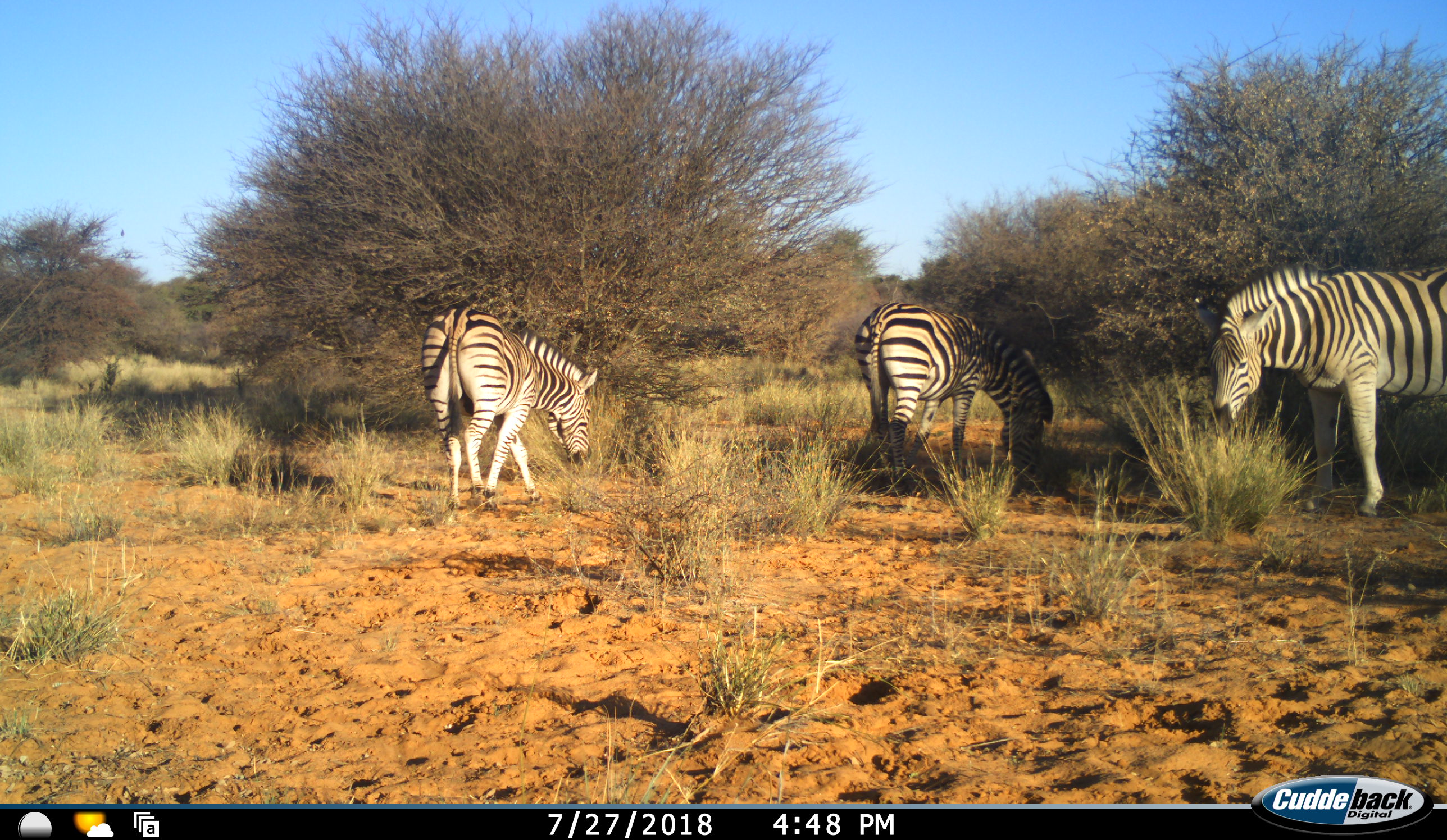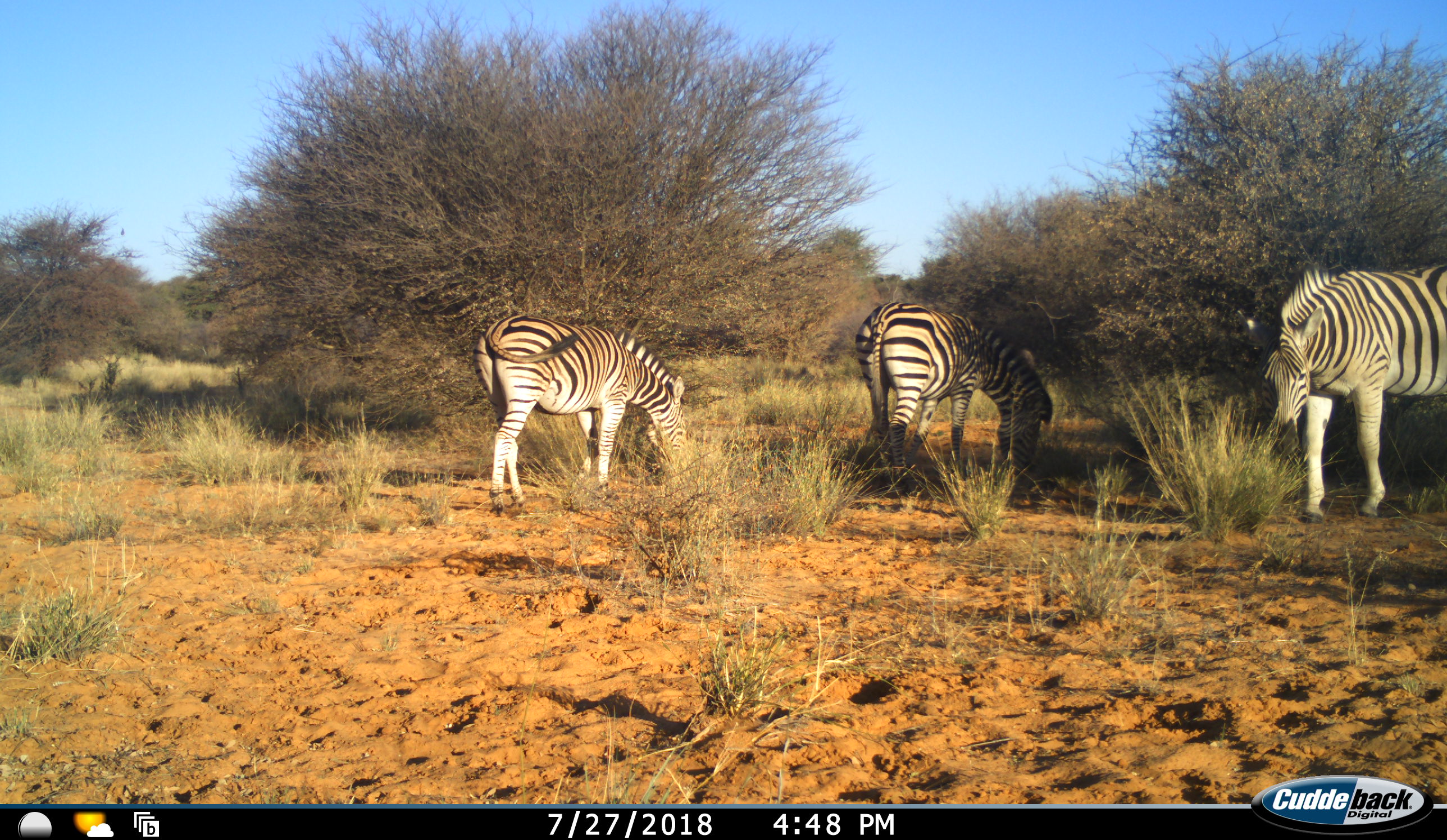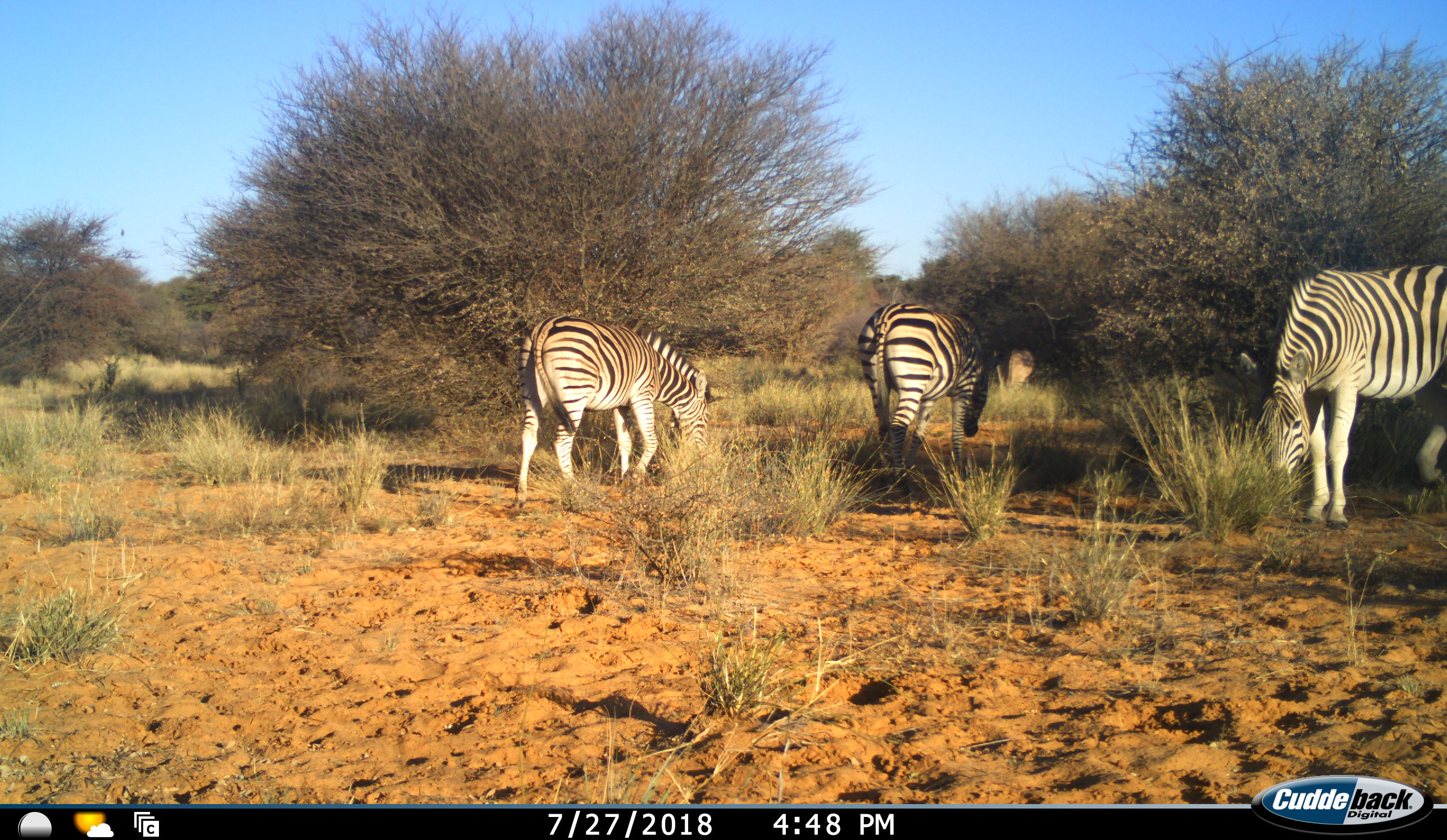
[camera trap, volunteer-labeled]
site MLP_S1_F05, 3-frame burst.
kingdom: Animalia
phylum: Chordata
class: Mammalia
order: Perissodactyla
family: Equidae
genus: Equus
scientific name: Equus quagga burchellii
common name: burchell's zebra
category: zebraburchells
Zebraburchells (burchell's zebra) (Equus quagga burchellii), count 3. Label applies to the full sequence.